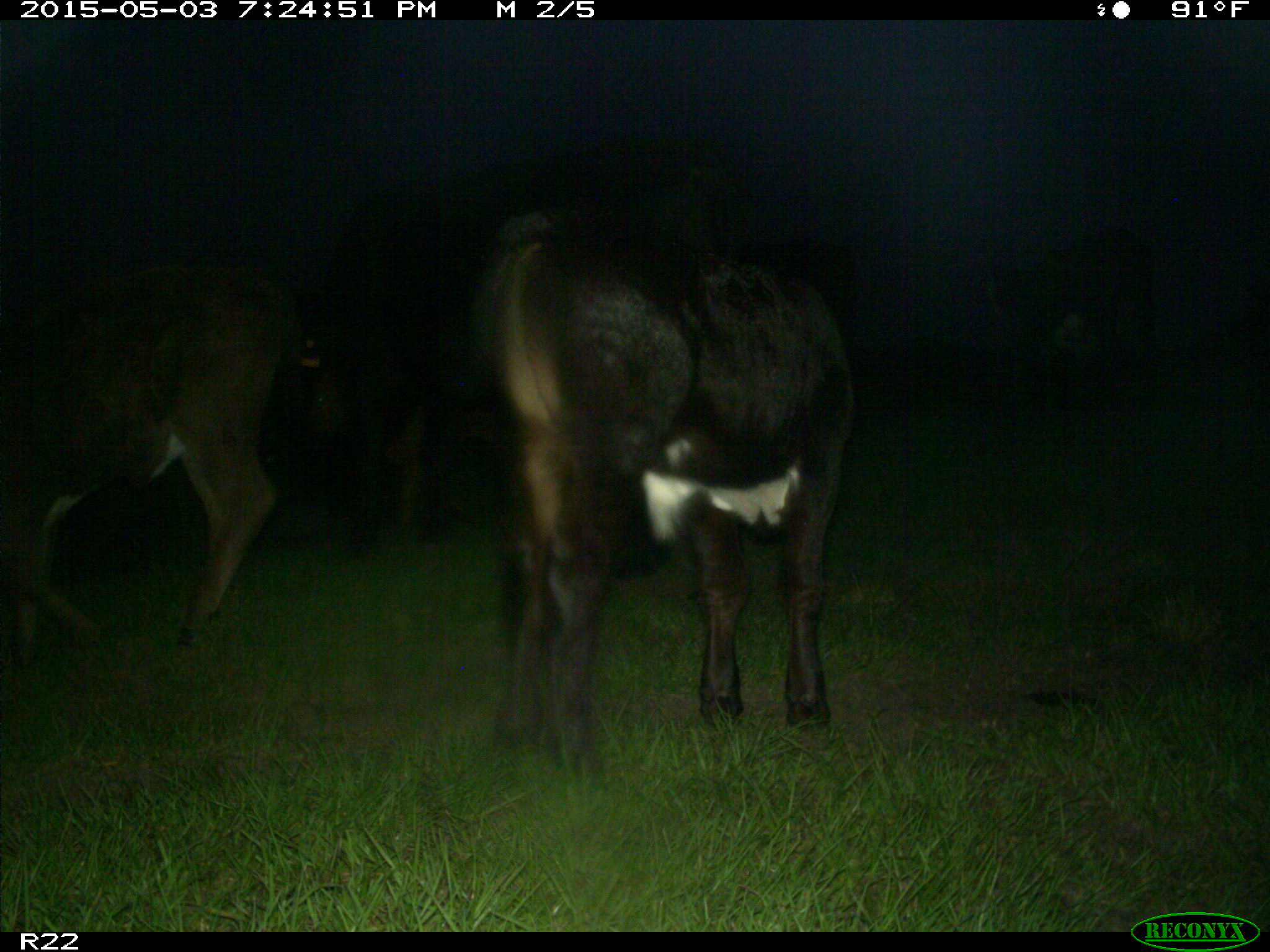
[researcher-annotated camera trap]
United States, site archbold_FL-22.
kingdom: Animalia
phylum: Chordata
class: Mammalia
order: Artiodactyla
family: Bovidae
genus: Bos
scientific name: Bos taurus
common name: domestic cow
Bos taurus (domestic cow).